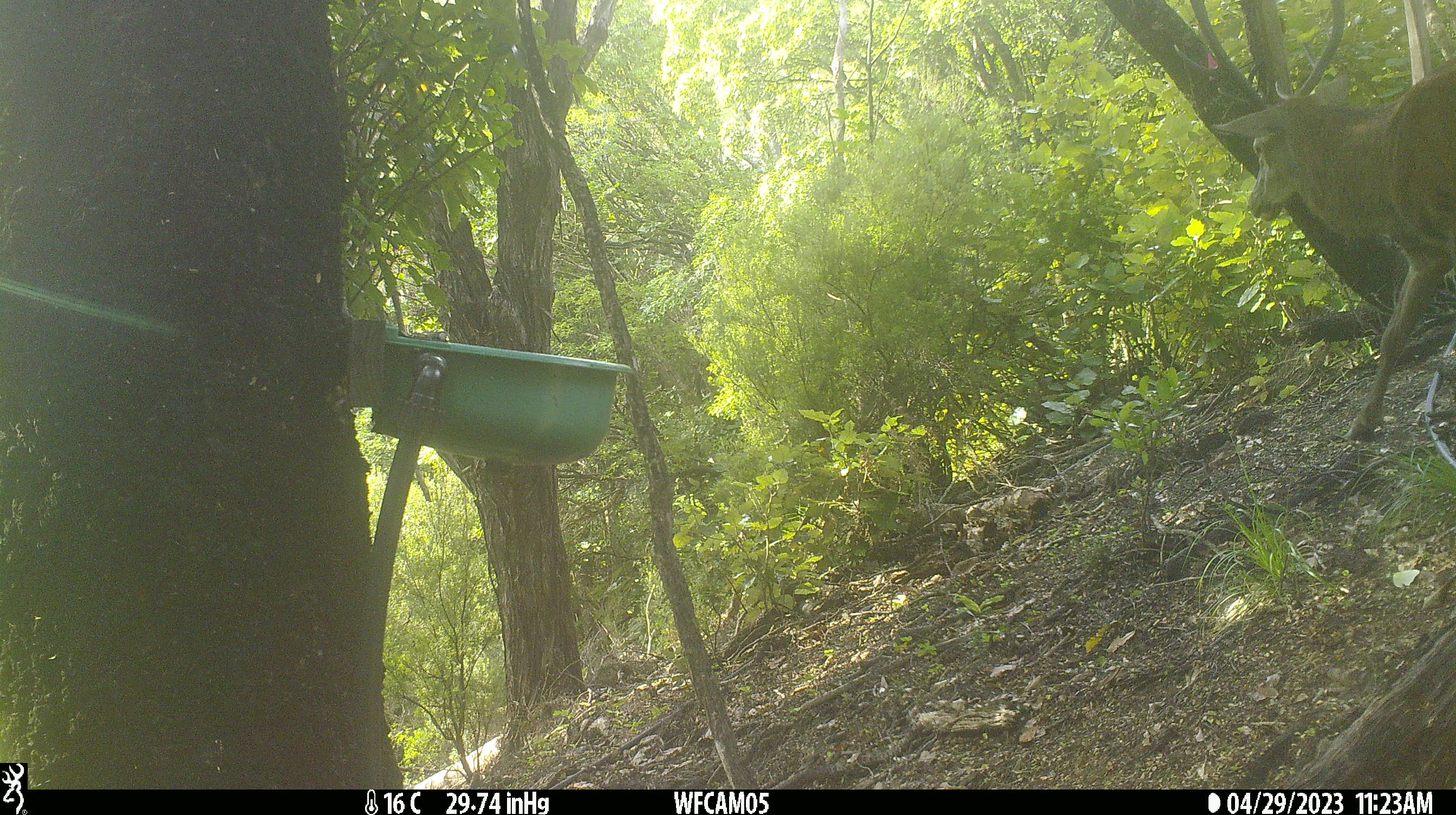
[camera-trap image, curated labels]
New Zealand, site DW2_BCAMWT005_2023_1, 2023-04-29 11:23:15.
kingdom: Animalia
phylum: Chordata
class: Mammalia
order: Artiodactyla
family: Cervidae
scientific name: Cervidae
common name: deer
Deer (Cervidae).